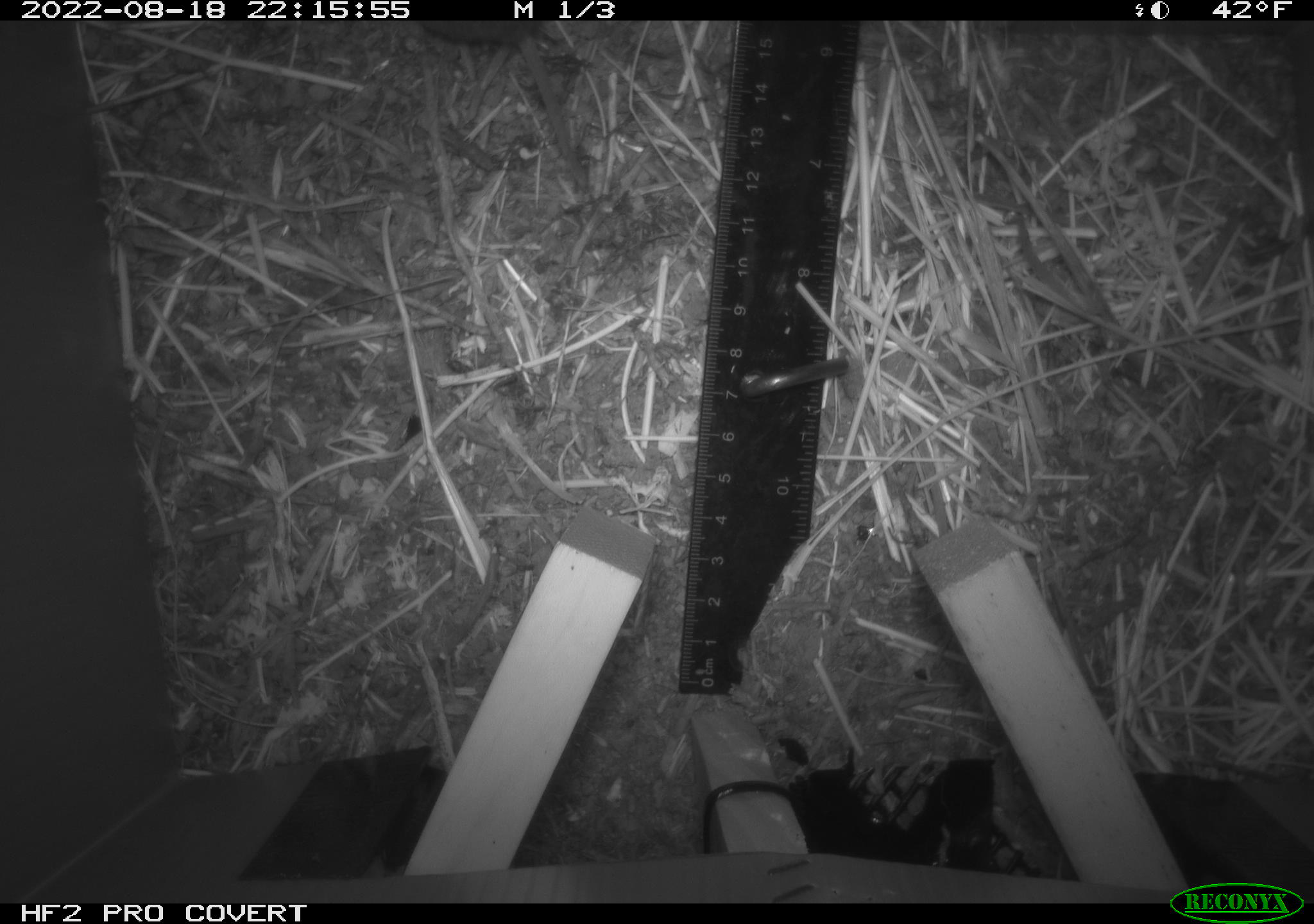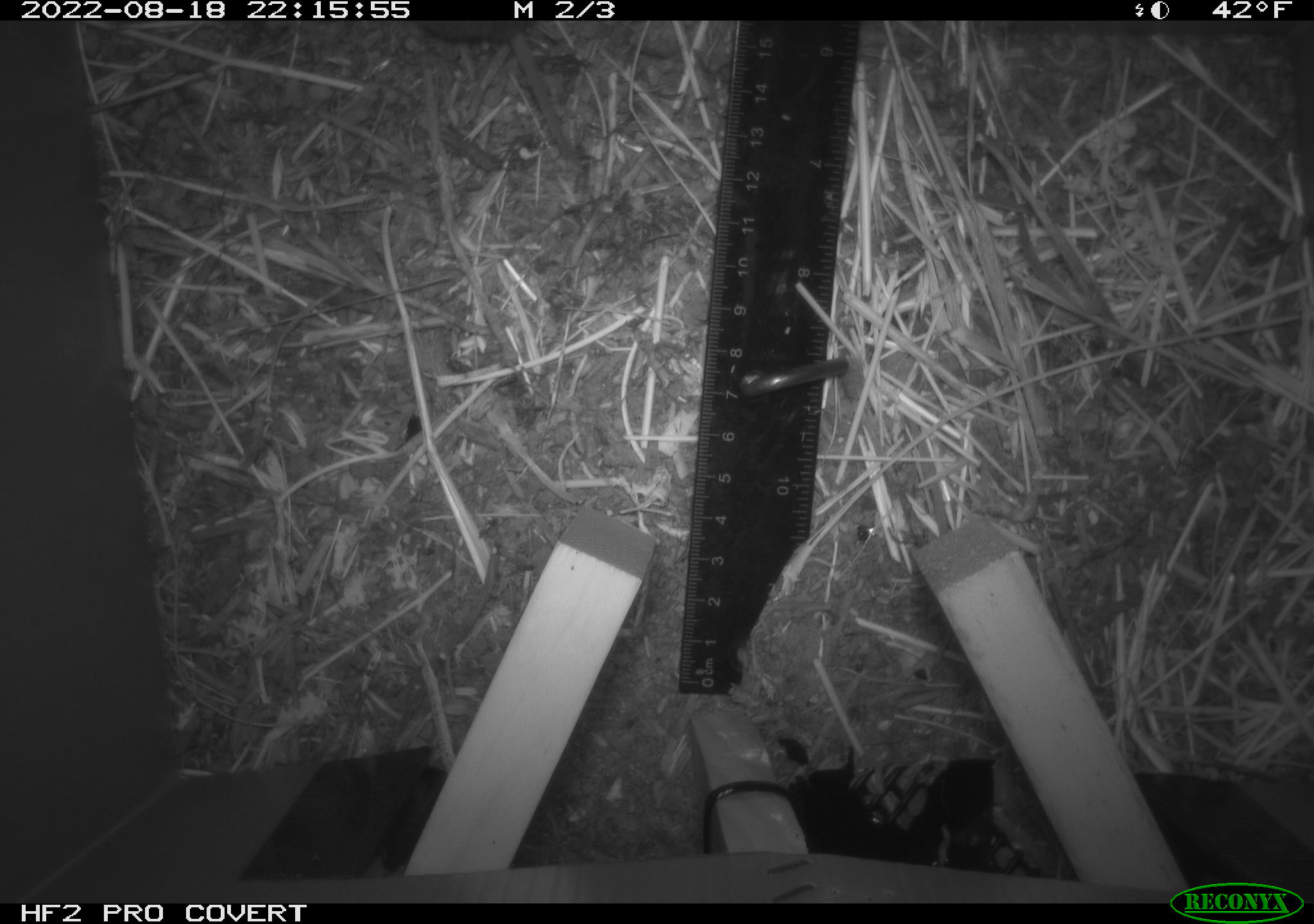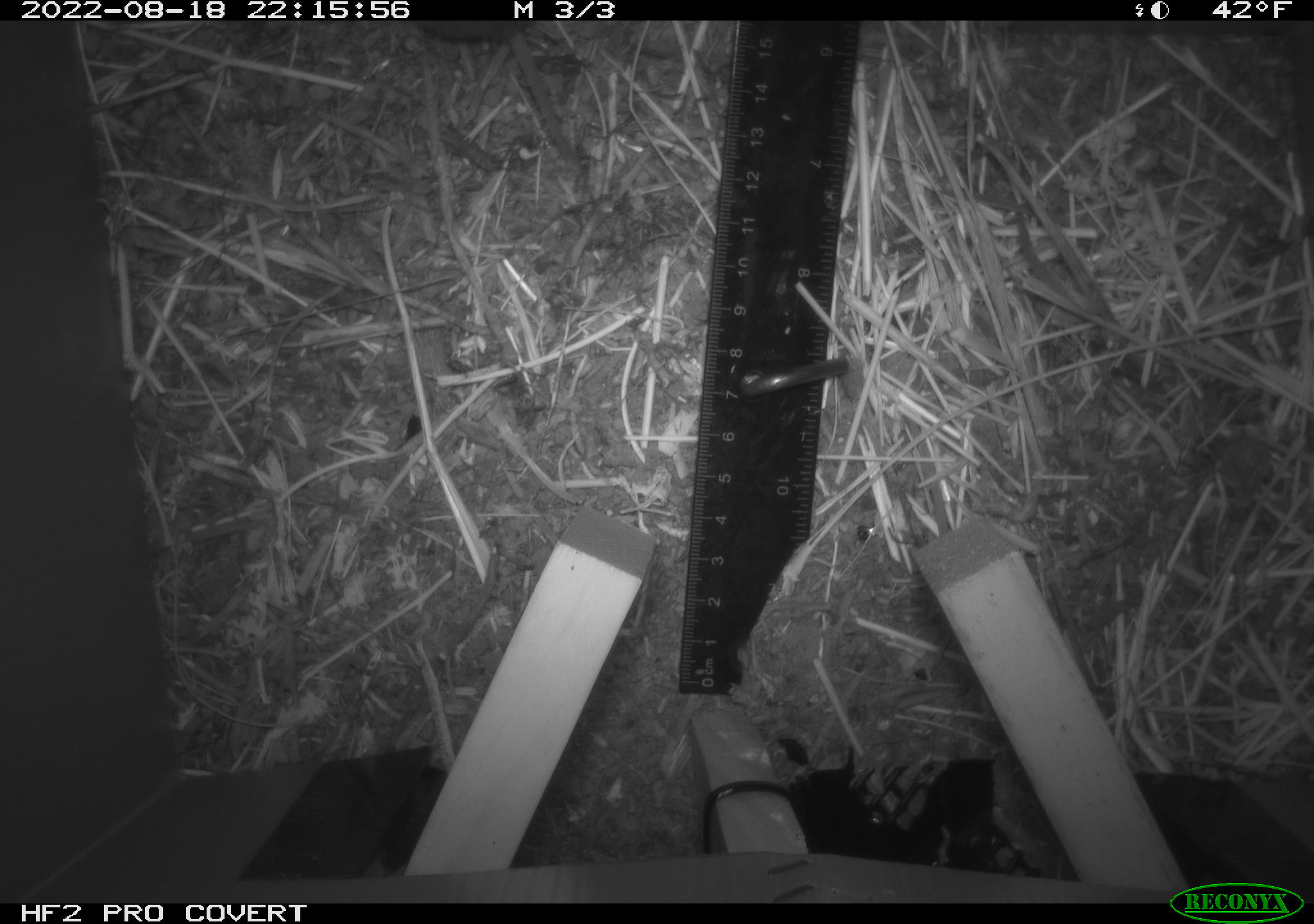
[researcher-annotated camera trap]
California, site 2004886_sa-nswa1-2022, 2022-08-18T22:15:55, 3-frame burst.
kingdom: Animalia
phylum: Chordata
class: Mammalia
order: Rodentia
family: Cricetidae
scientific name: Cricetidae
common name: hamsters, voles, lemmings, and allies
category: cricetidae family